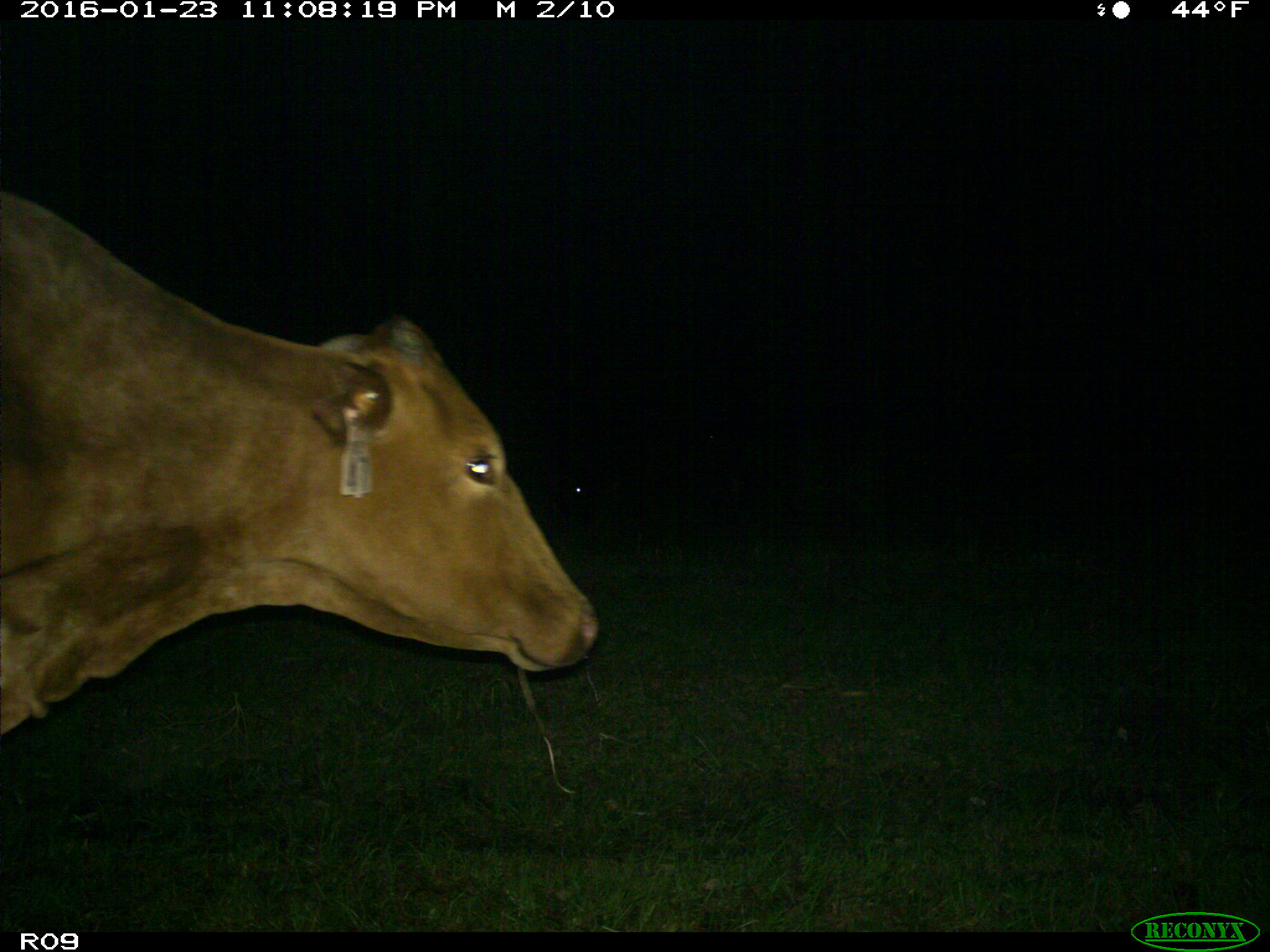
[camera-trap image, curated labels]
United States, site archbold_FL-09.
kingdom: Animalia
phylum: Chordata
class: Mammalia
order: Artiodactyla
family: Bovidae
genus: Bos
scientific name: Bos taurus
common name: domestic cow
Bos taurus (domestic cow).